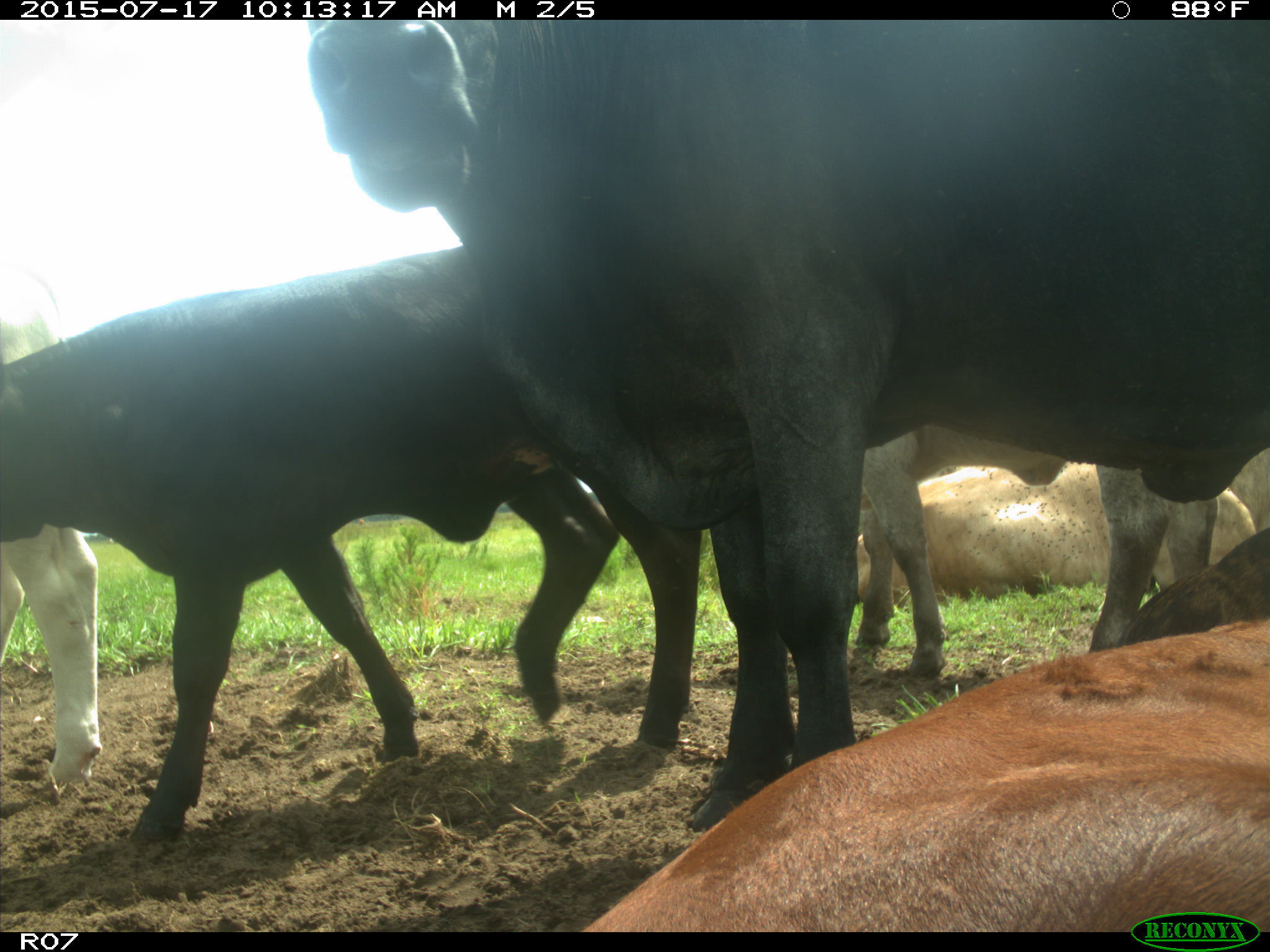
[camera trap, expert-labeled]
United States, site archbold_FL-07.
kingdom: Animalia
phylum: Chordata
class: Mammalia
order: Artiodactyla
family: Bovidae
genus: Bos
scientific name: Bos taurus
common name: domestic cow